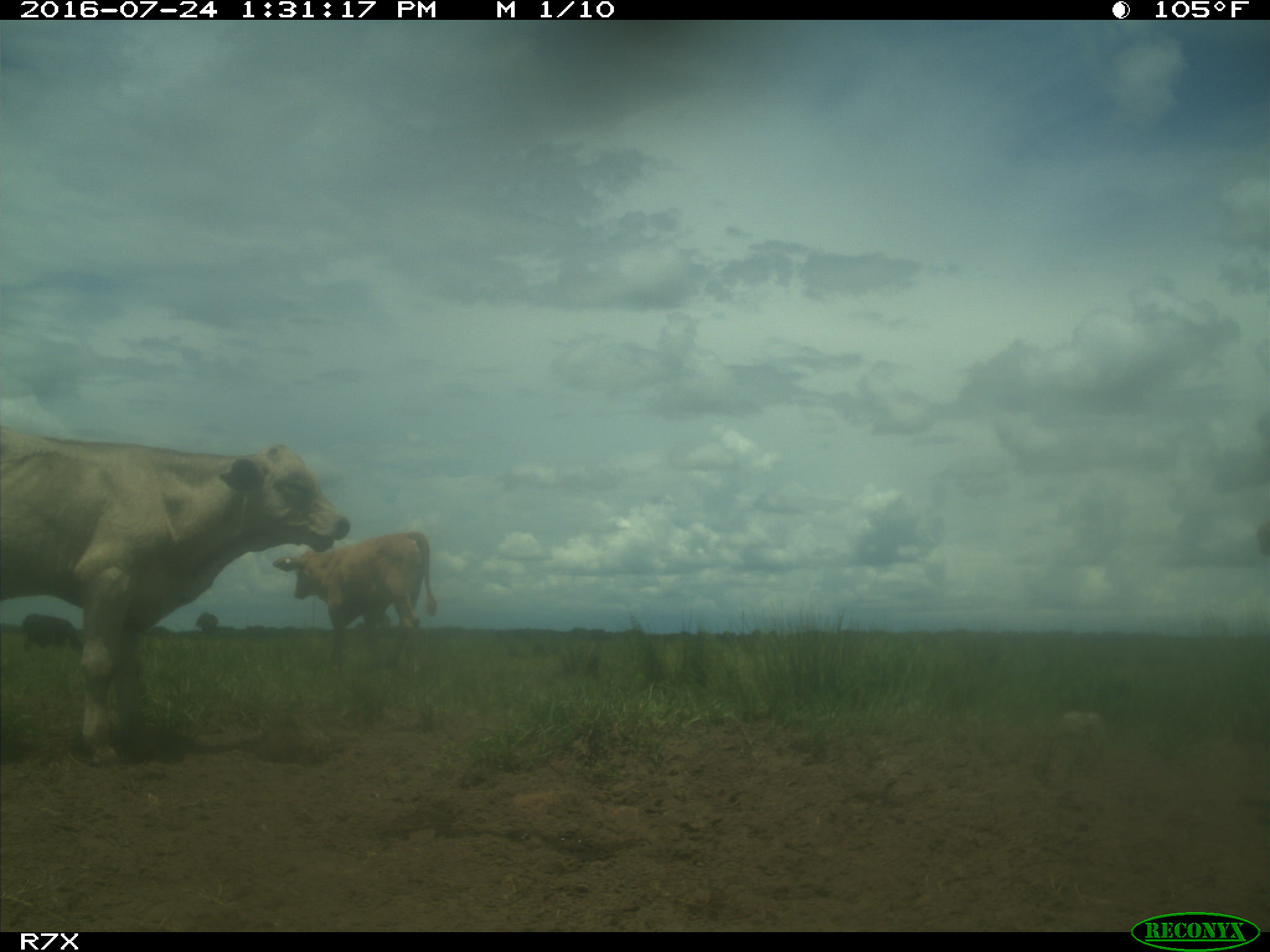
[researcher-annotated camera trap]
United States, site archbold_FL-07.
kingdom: Animalia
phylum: Chordata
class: Mammalia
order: Artiodactyla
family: Bovidae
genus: Bos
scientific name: Bos taurus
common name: domestic cow